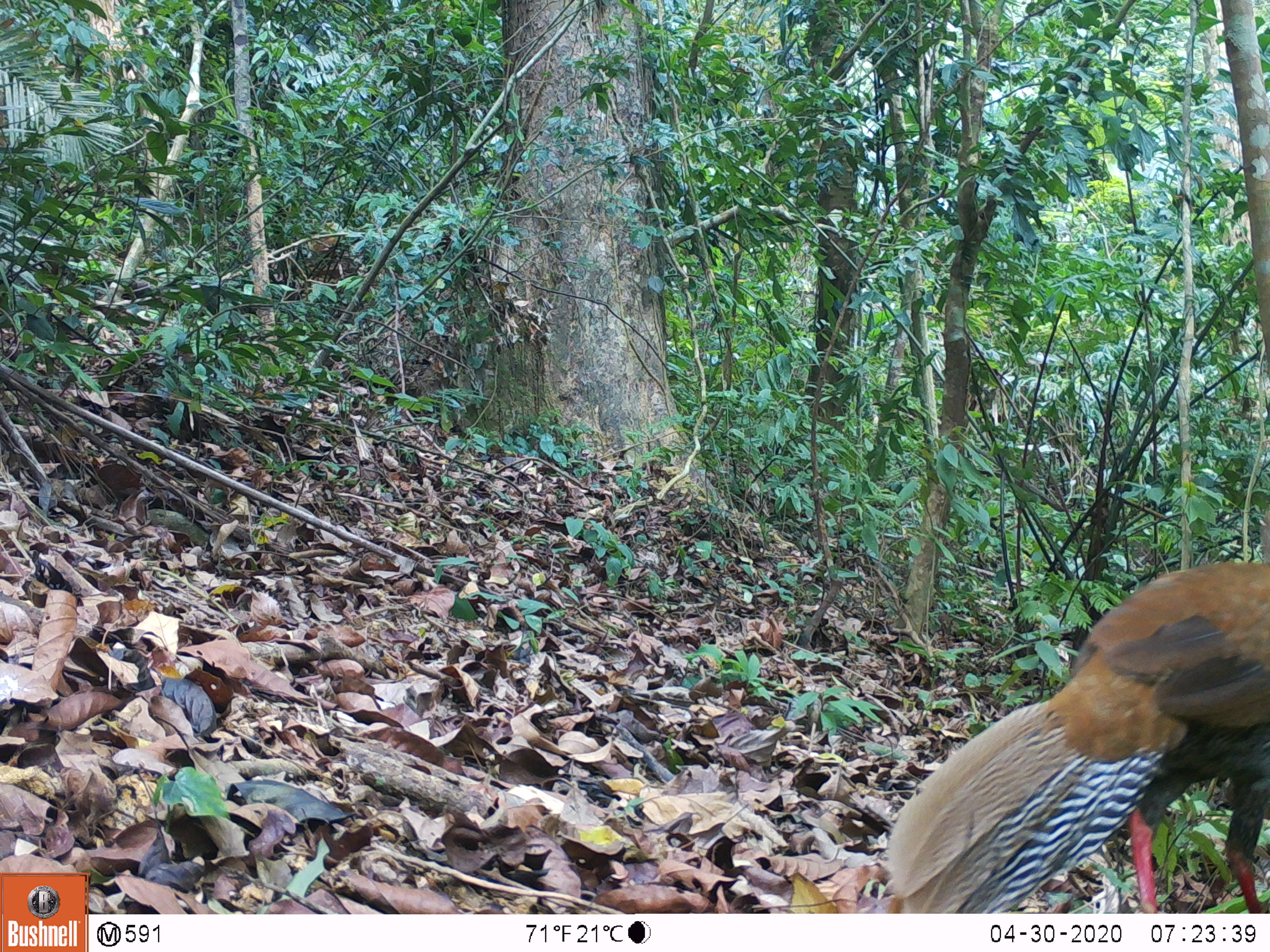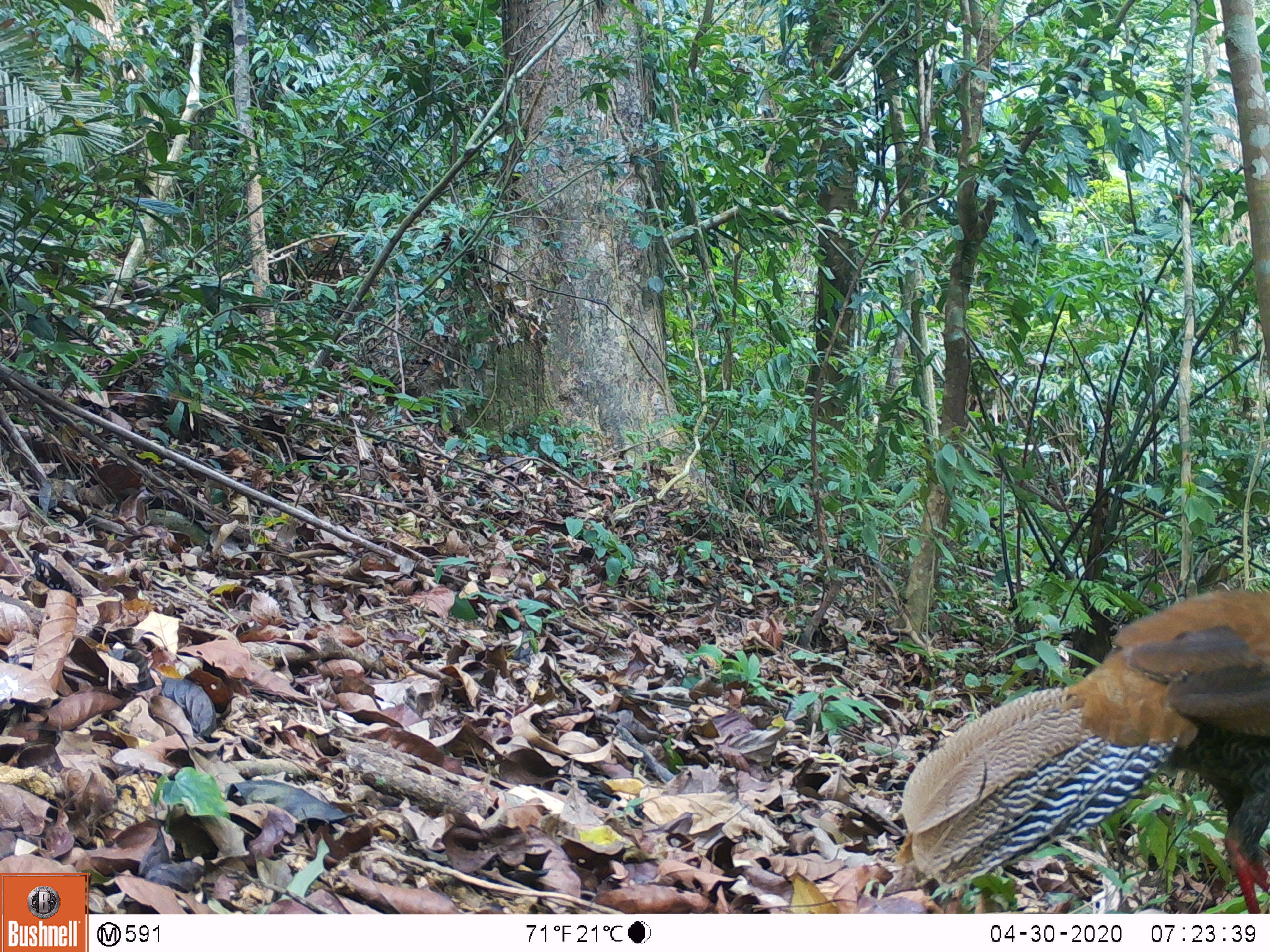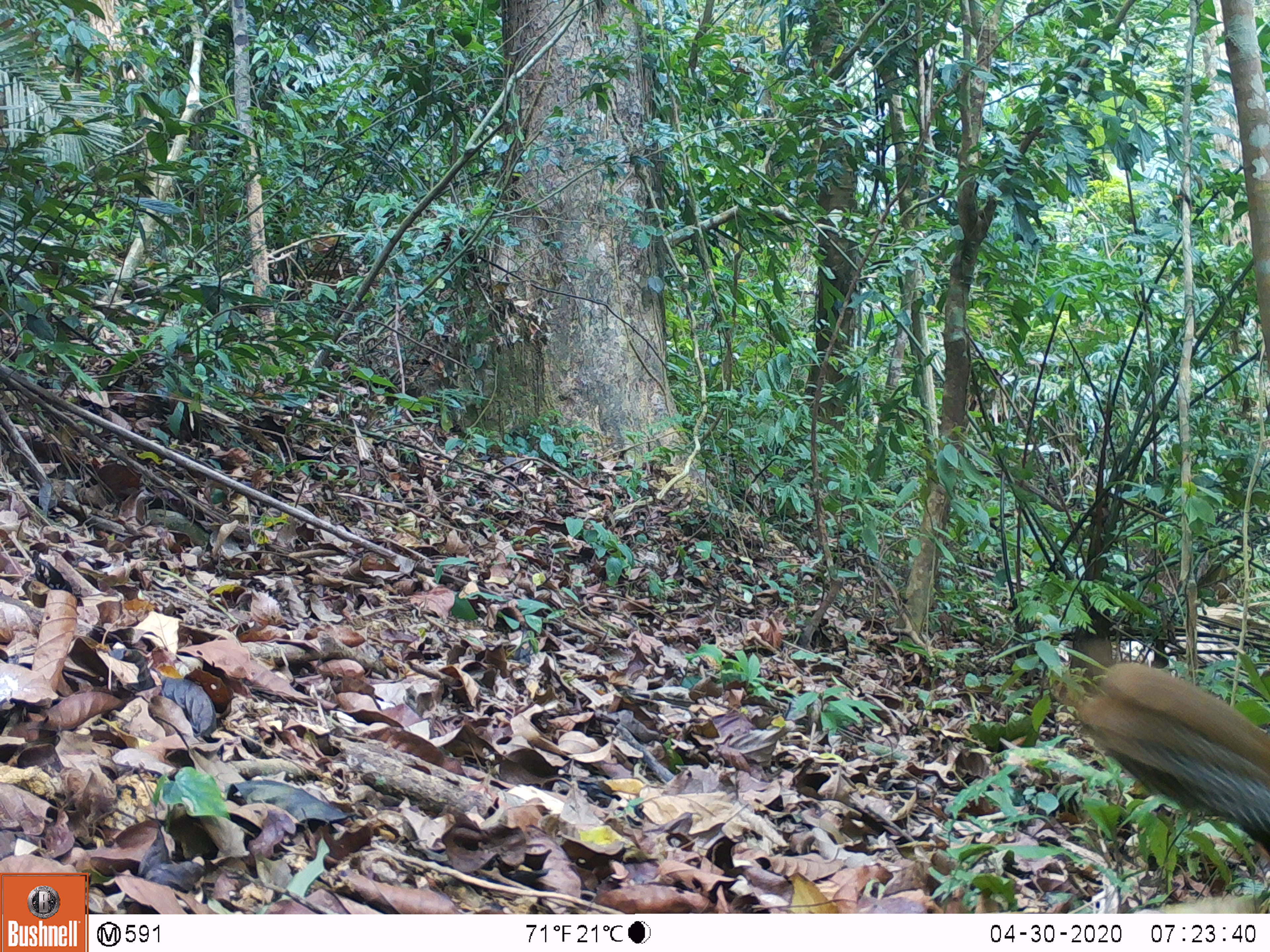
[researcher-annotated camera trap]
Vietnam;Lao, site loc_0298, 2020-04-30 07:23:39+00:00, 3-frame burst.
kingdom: Animalia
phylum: Chordata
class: Aves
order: Galliformes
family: Phasianidae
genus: Lophura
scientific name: Lophura nycthemera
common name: silver pheasant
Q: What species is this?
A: Silver pheasant (Lophura nycthemera).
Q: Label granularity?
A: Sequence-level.